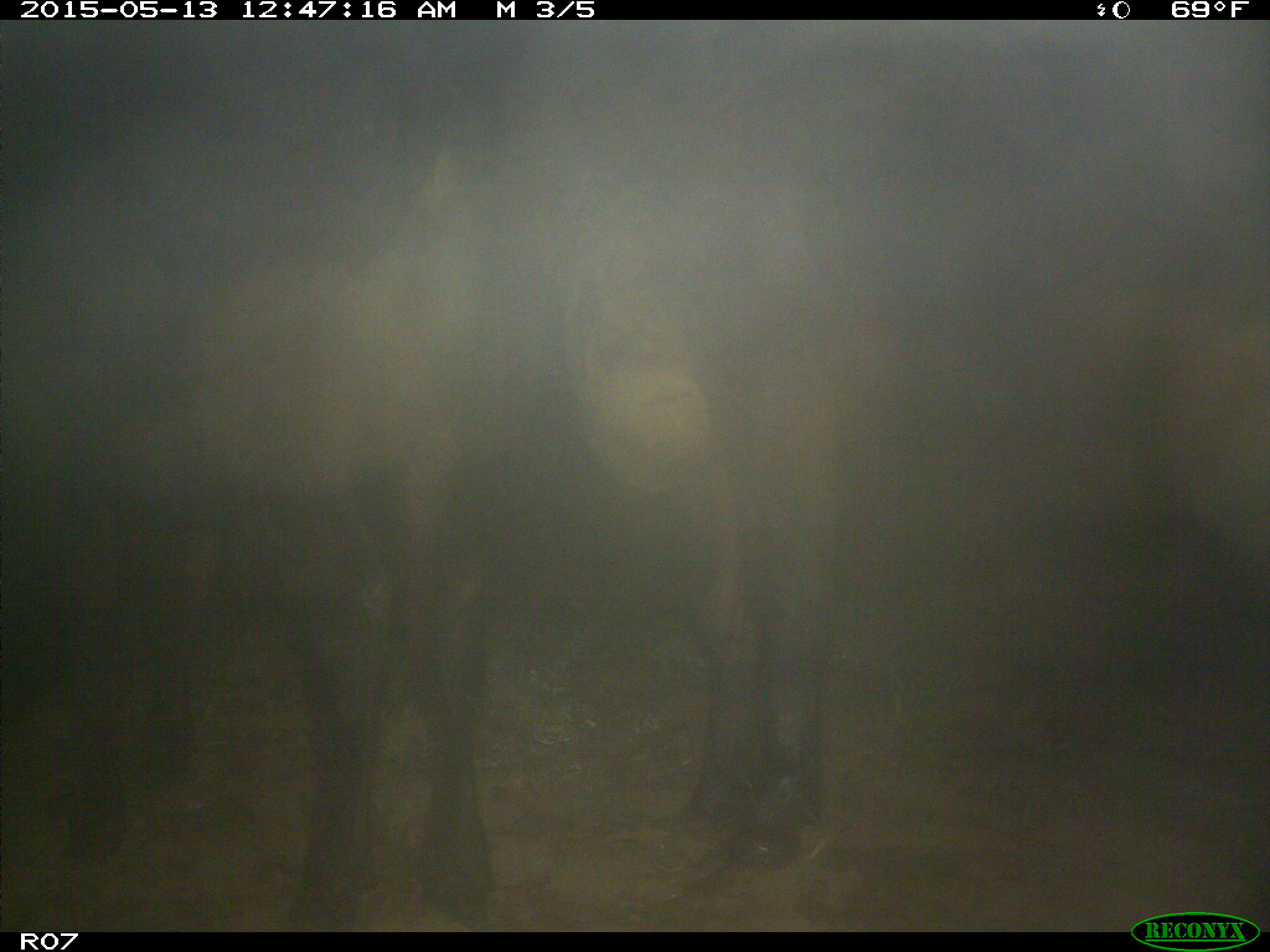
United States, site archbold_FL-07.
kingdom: Animalia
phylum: Chordata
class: Mammalia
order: Artiodactyla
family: Bovidae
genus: Bos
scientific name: Bos taurus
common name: domestic cow